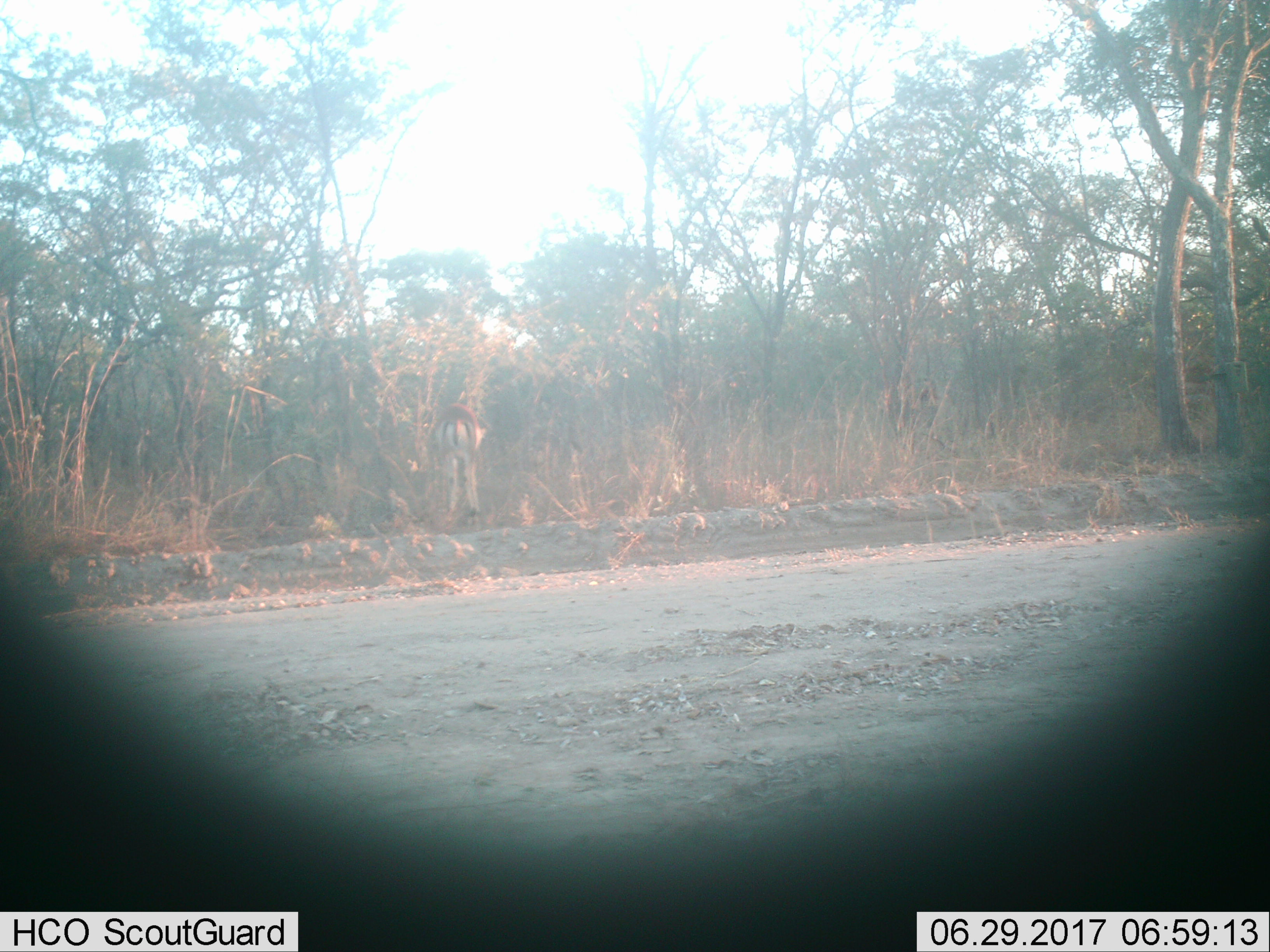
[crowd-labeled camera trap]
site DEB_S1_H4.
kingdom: Animalia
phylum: Chordata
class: Mammalia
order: Artiodactyla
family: Bovidae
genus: Aepyceros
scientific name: Aepyceros melampus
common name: impala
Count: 1.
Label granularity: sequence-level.